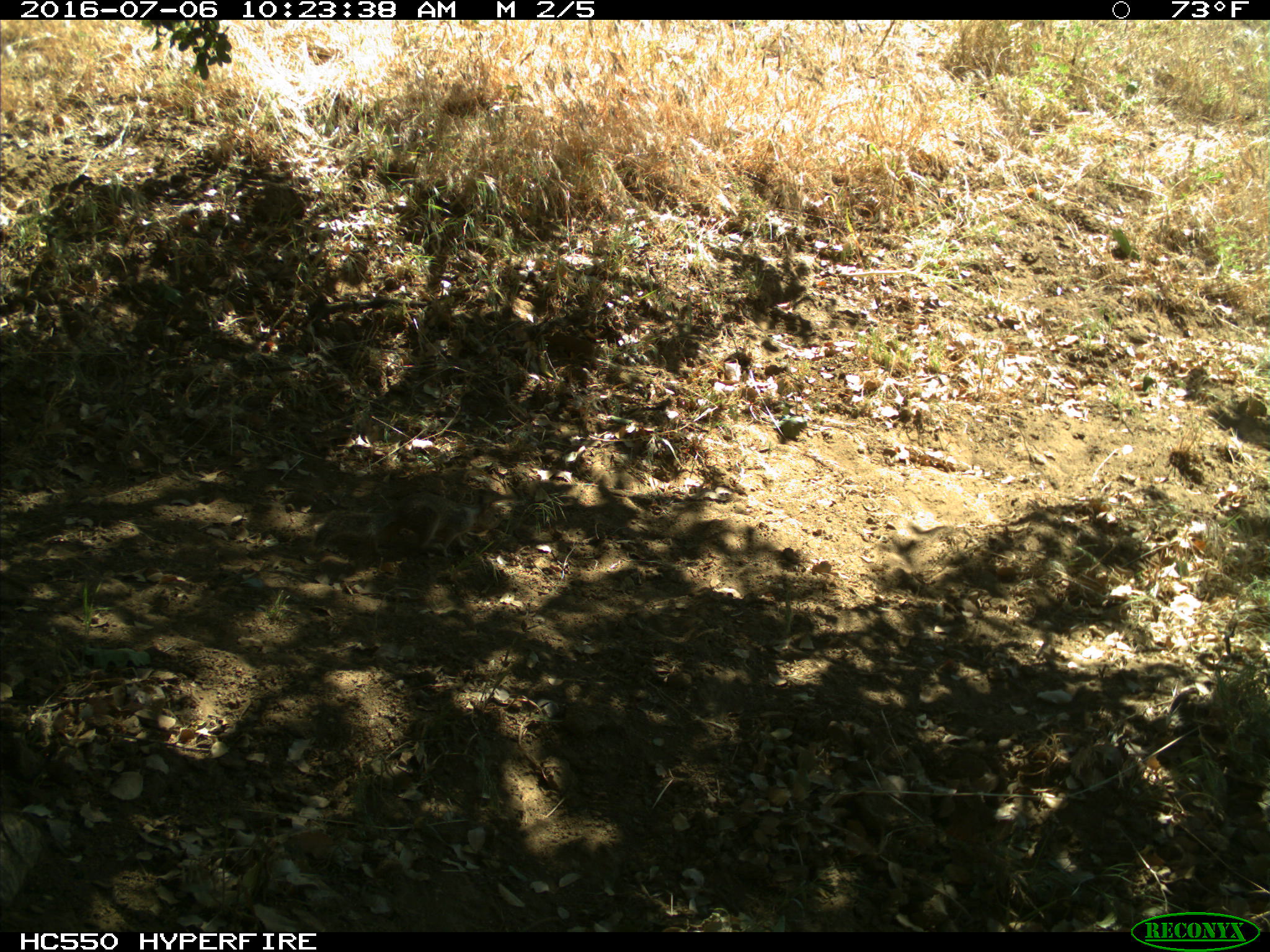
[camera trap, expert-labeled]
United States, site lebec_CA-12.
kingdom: Animalia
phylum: Chordata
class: Mammalia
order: Rodentia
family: Sciuridae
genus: Otospermophilus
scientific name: Otospermophilus beecheyi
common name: california ground squirrel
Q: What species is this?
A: Otospermophilus beecheyi (california ground squirrel).